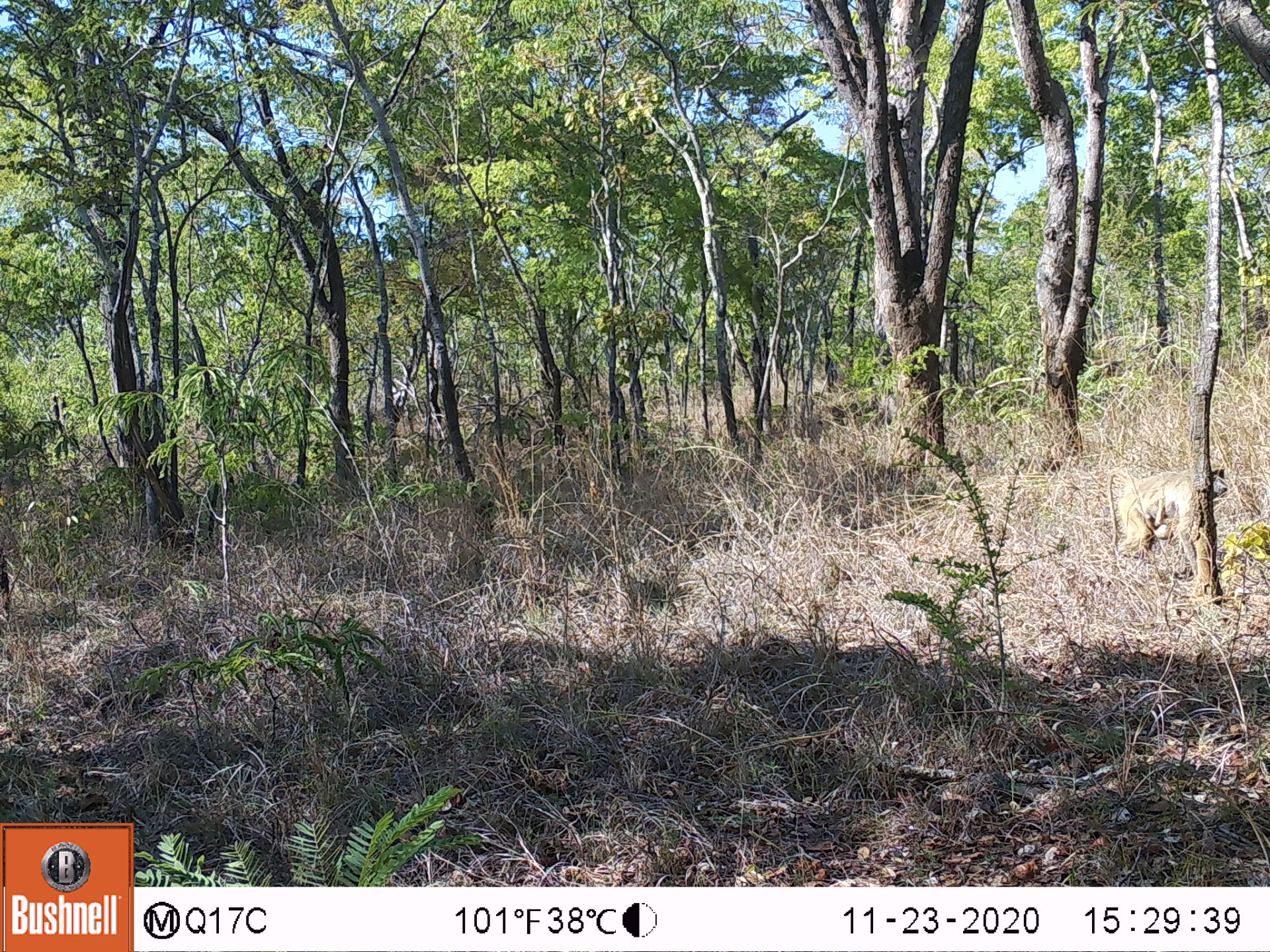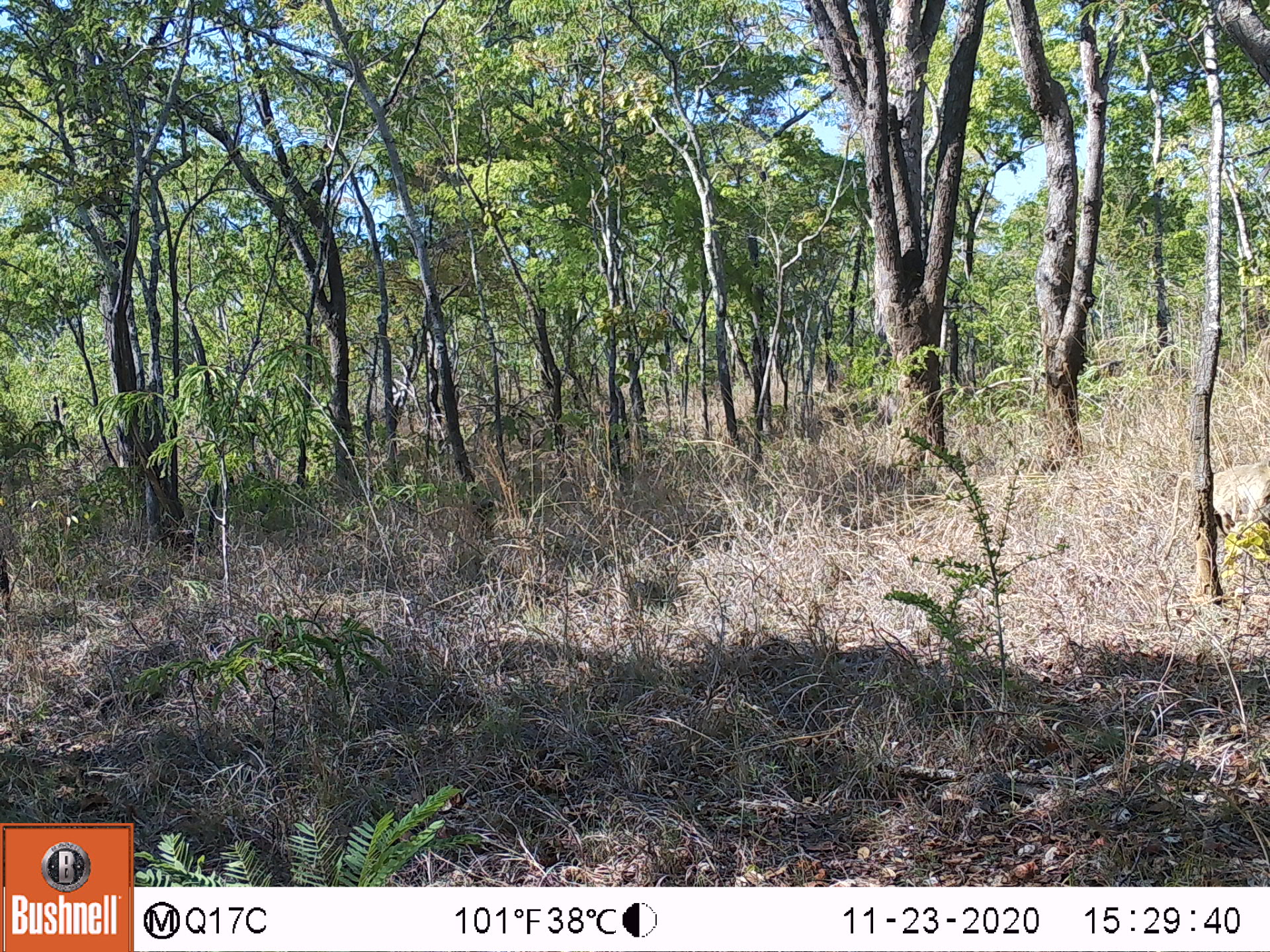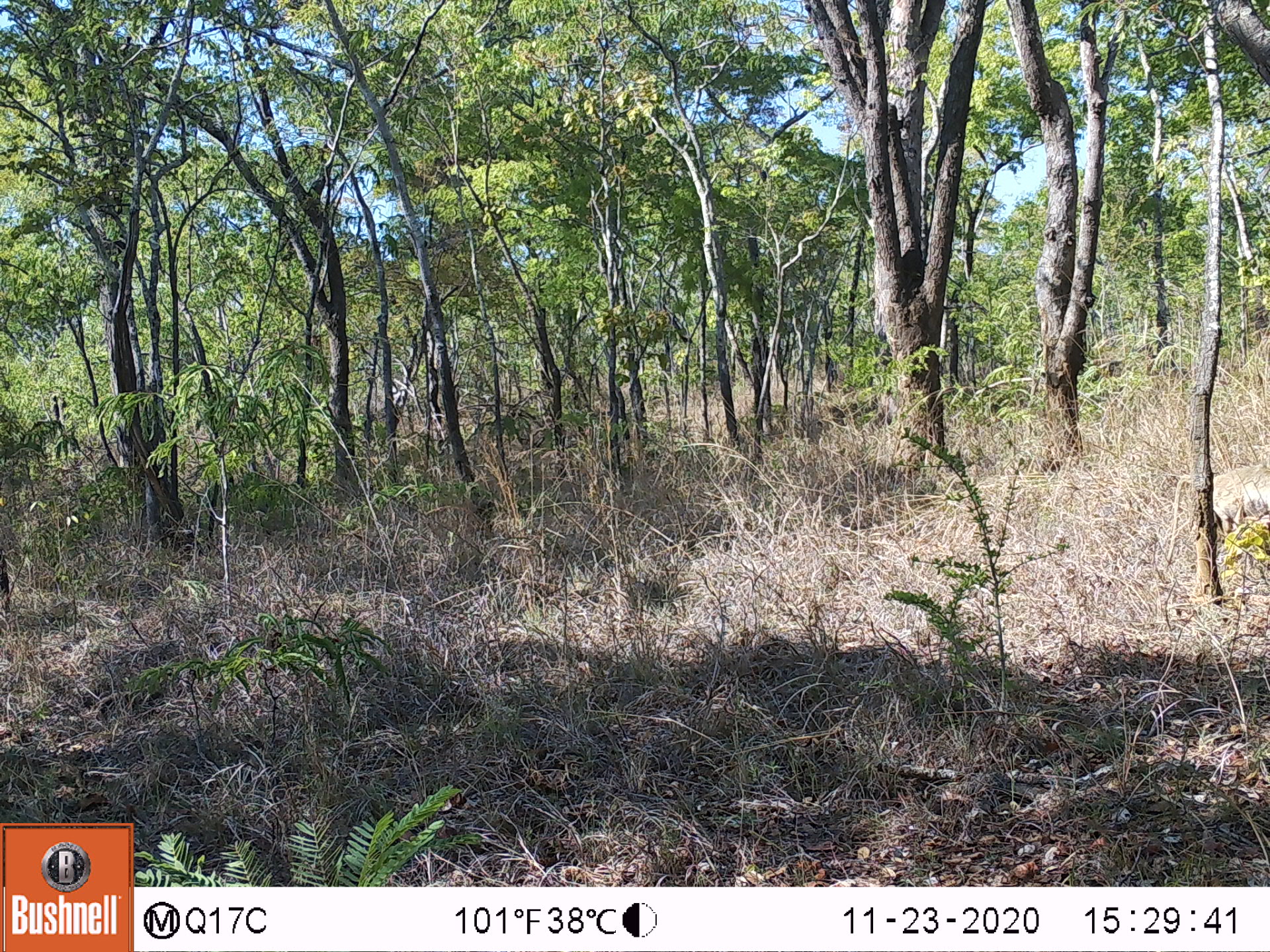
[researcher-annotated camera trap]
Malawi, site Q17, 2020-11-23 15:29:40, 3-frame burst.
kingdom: Animalia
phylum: Chordata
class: Mammalia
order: Primates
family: Cercopithecidae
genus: Papio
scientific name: Papio cynocephalus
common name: yellow baboon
Yellow baboon (Papio cynocephalus), count 2.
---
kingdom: Animalia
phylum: Chordata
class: Mammalia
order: Artiodactyla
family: Suidae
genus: Phacochoerus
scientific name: Phacochoerus africanus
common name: common warthog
Common warthog (Phacochoerus africanus), count 1.